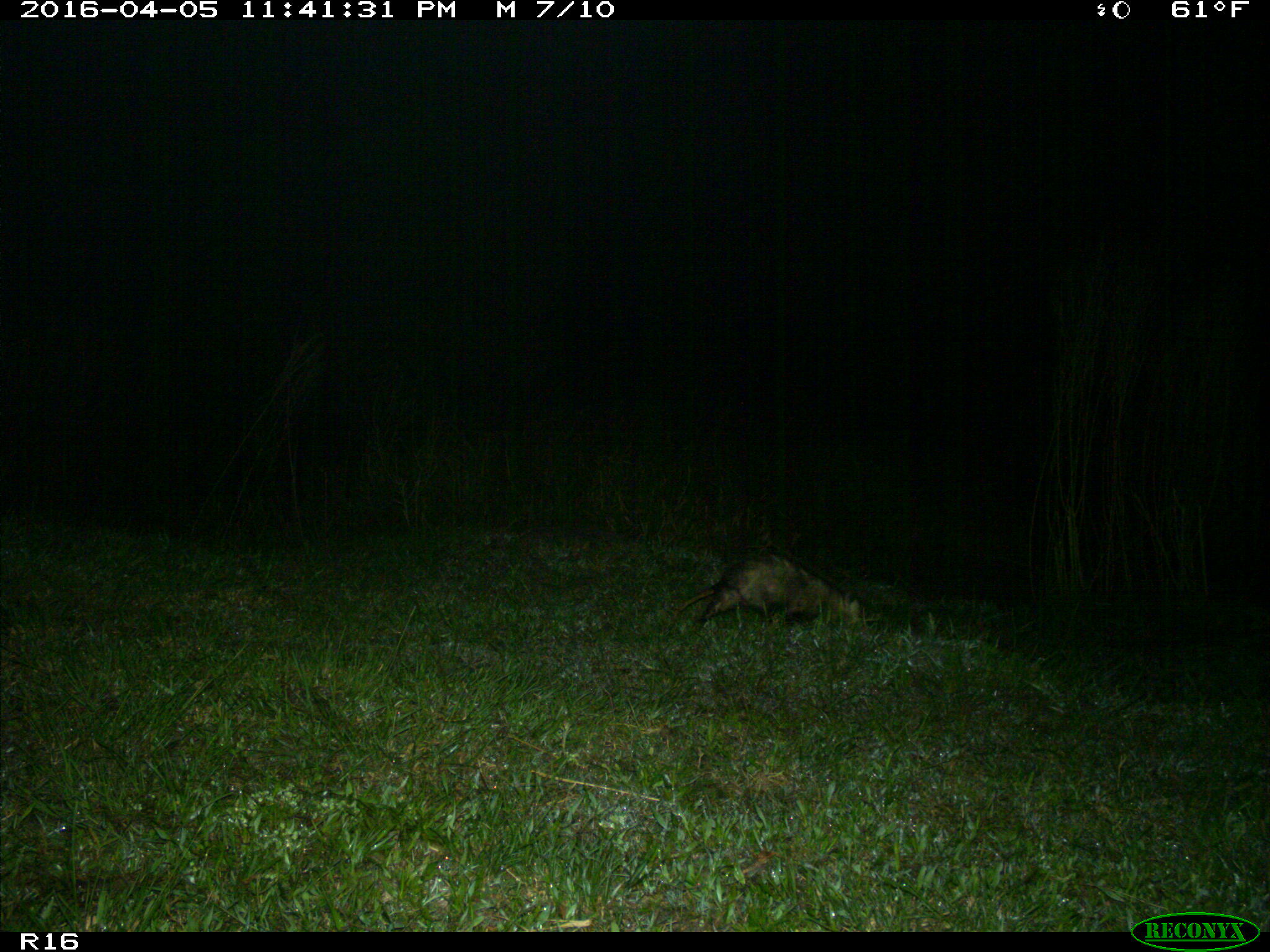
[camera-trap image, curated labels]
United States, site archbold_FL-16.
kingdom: Animalia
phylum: Chordata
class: Mammalia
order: Didelphimorphia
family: Didelphidae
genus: Didelphis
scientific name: Didelphis virginiana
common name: virginia opossum